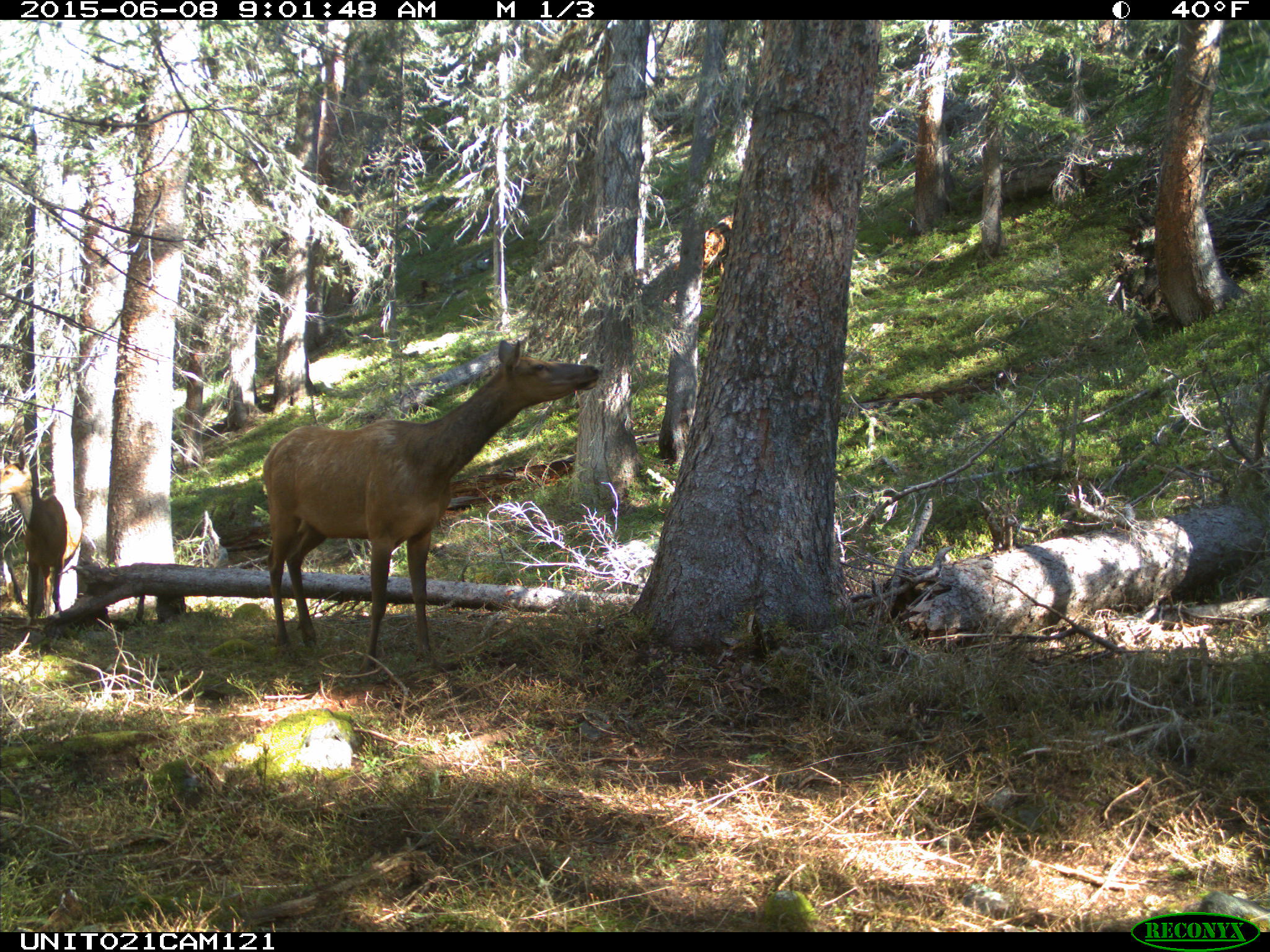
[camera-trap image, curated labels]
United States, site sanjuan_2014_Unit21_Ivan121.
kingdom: Animalia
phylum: Chordata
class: Mammalia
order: Artiodactyla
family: Cervidae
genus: Cervus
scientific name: Cervus elaphus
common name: red deer